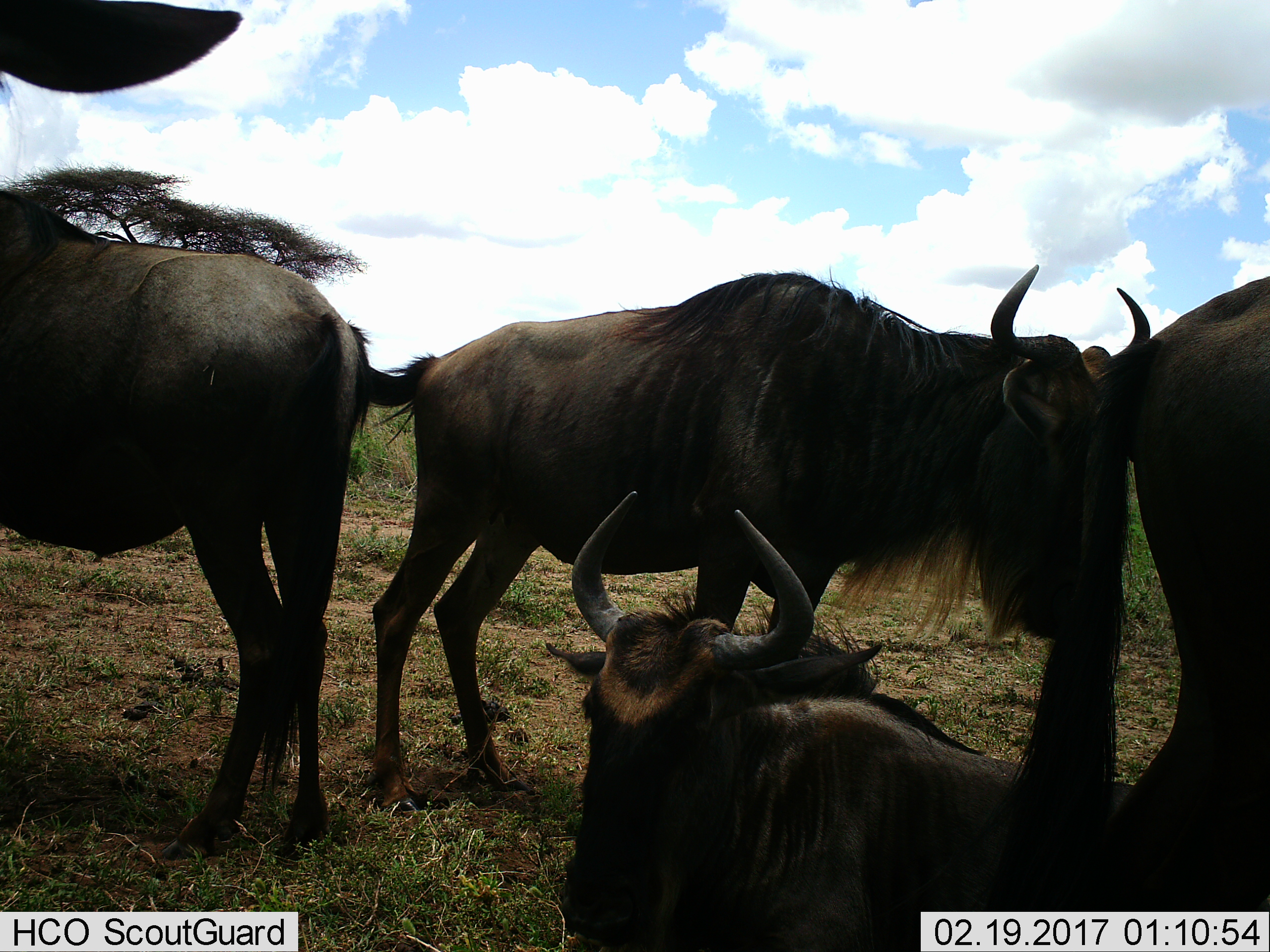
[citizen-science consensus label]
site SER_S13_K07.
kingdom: Animalia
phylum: Chordata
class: Mammalia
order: Artiodactyla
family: Bovidae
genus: Connochaetes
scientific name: Connochaetes taurinus taurinus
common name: blue wildebeest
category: wildebeestblue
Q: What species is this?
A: Wildebeestblue (blue wildebeest) (Connochaetes taurinus taurinus).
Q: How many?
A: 5.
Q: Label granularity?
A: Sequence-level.